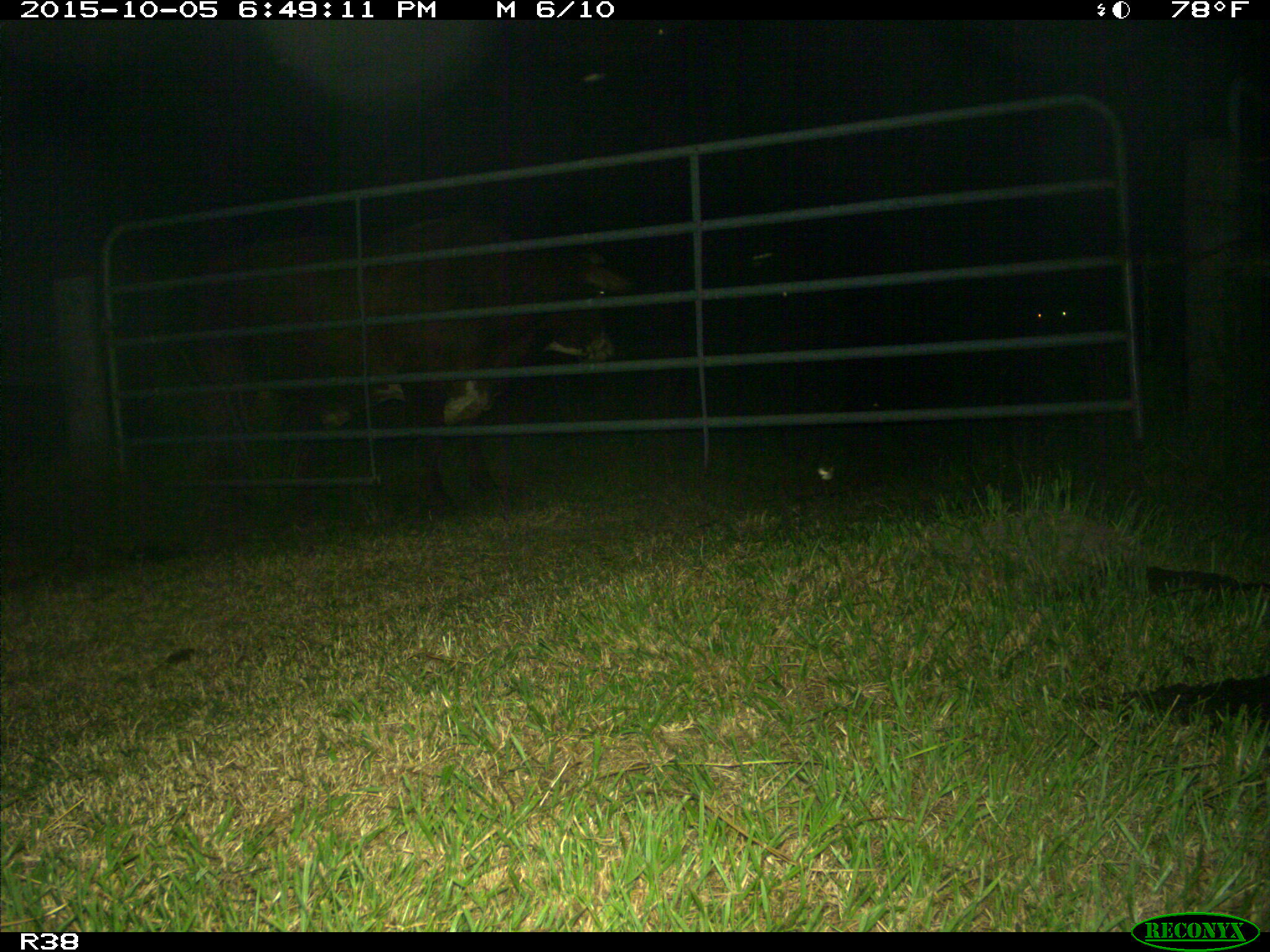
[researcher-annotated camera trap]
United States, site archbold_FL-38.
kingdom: Animalia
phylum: Chordata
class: Mammalia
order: Artiodactyla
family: Bovidae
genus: Bos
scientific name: Bos taurus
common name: domestic cow